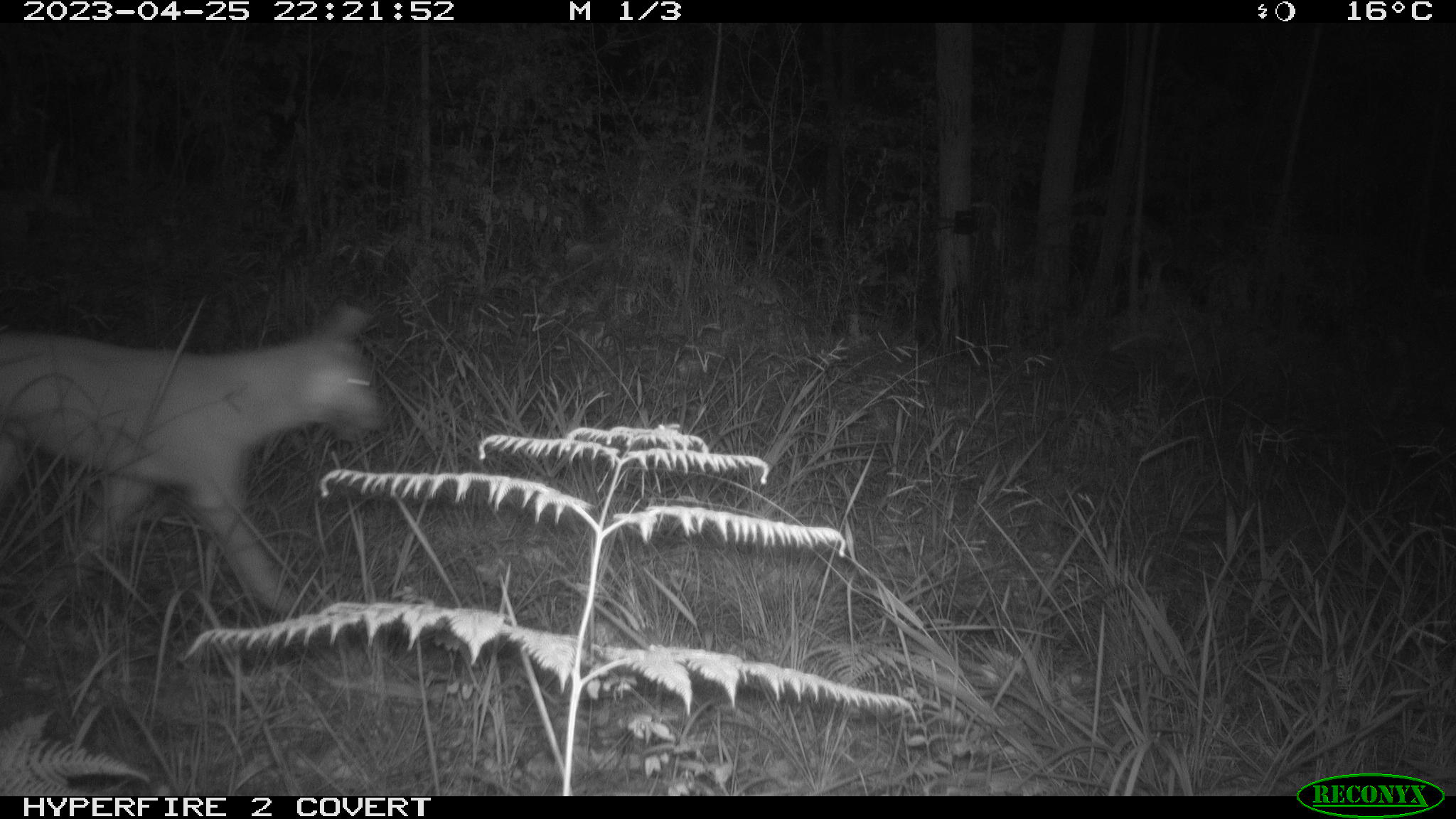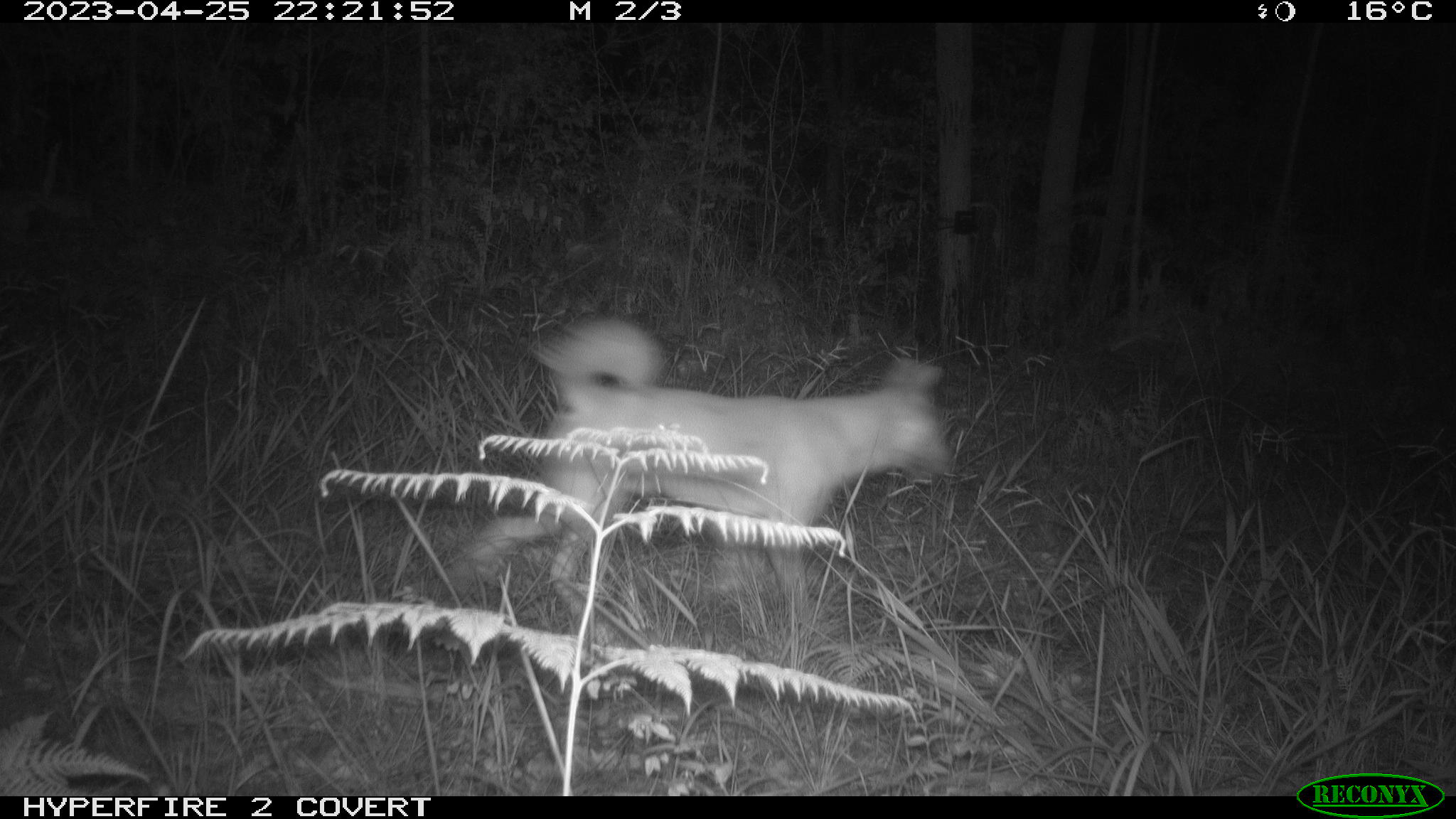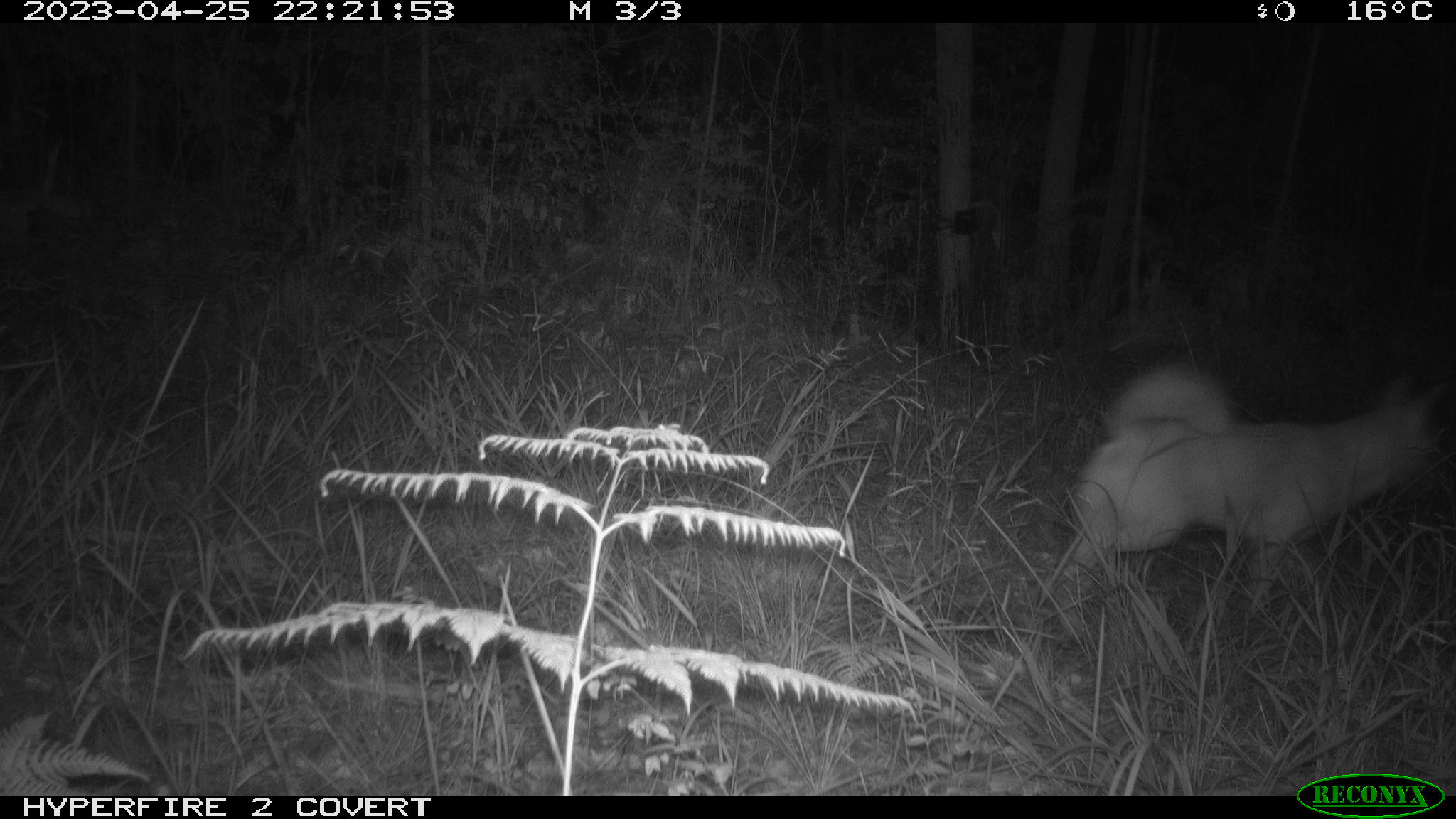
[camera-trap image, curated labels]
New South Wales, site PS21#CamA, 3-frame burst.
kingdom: Animalia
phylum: Chordata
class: Mammalia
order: Carnivora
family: Canidae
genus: Canis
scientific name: Canis familiaris dingo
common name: dingo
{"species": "dingo (Canis familiaris dingo)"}